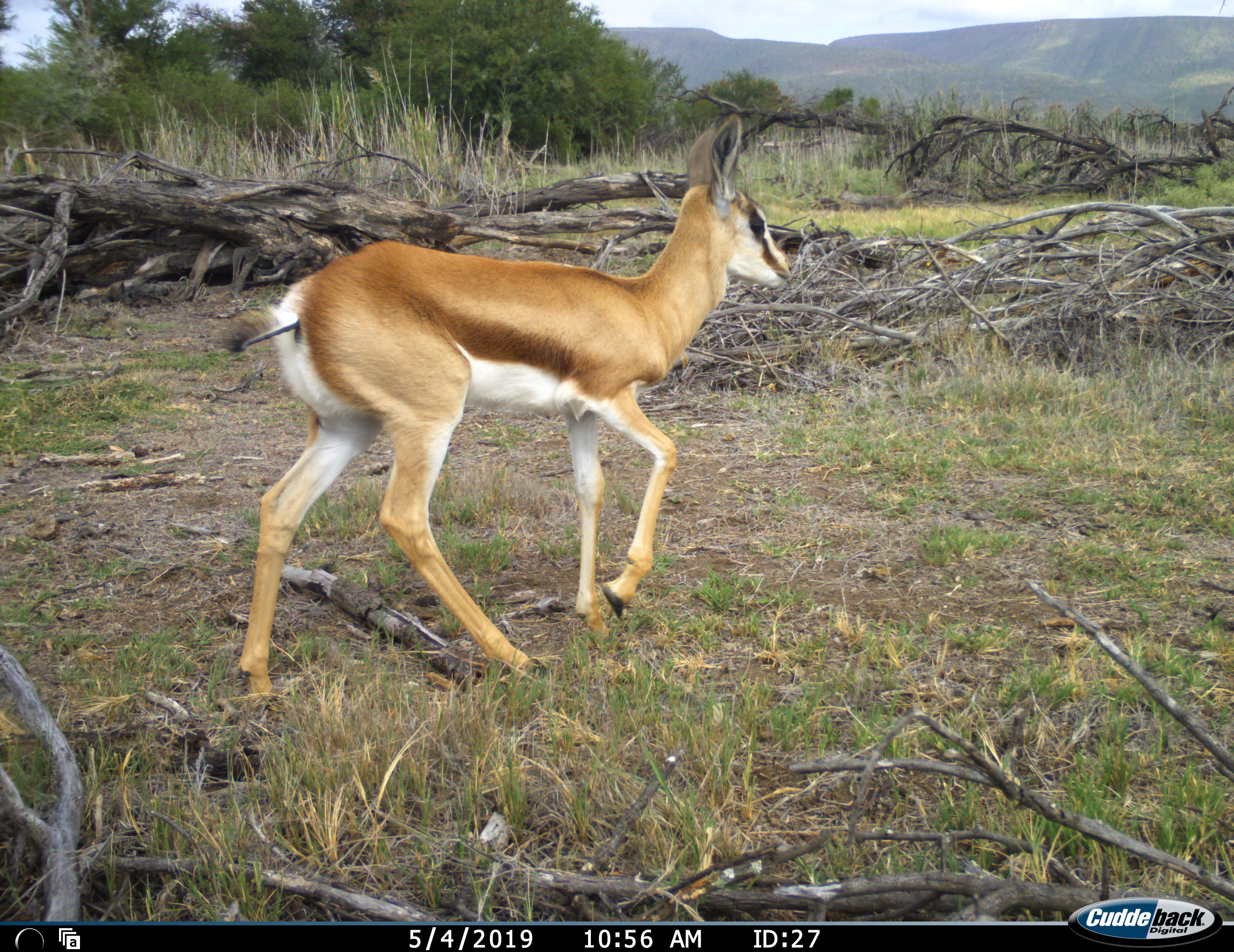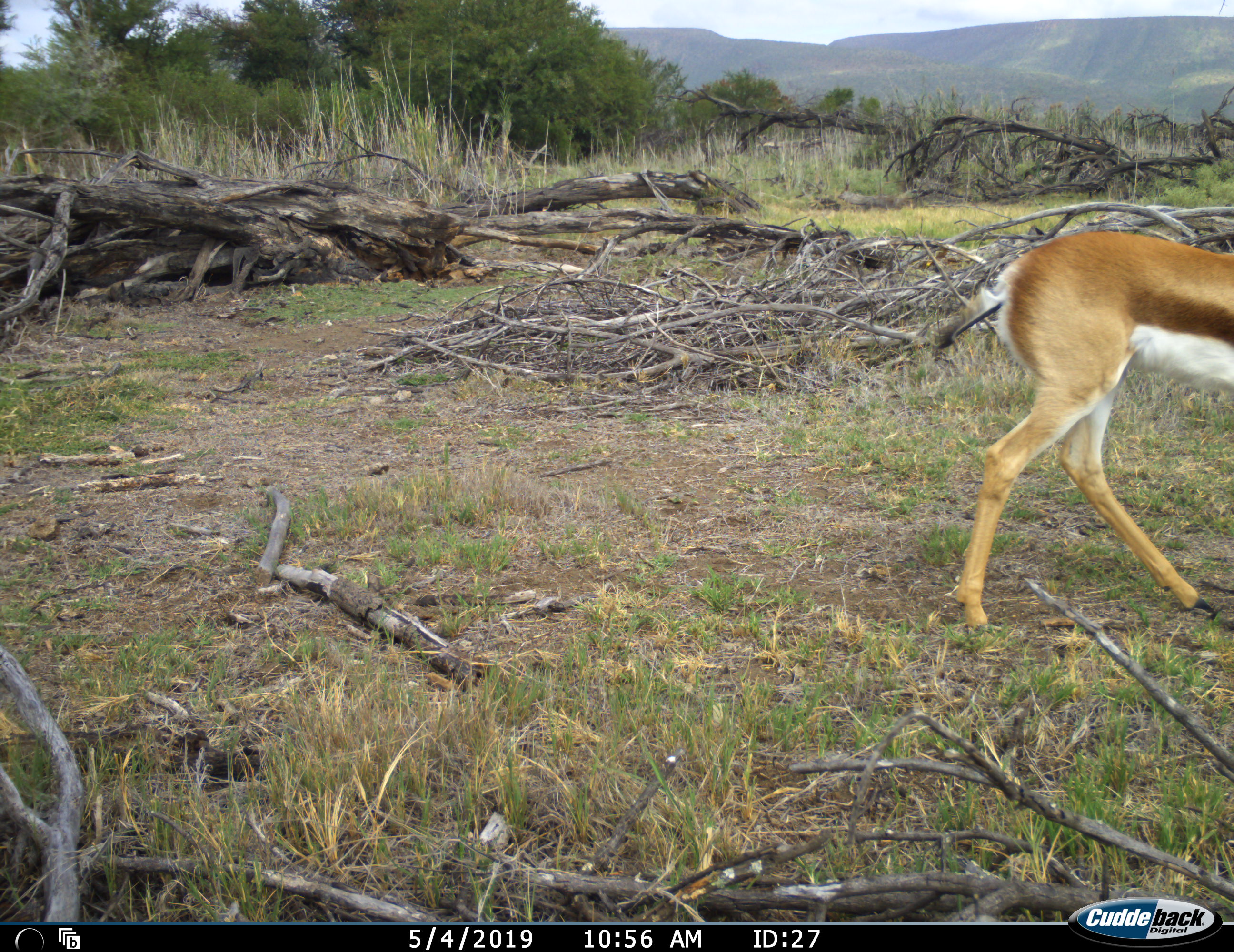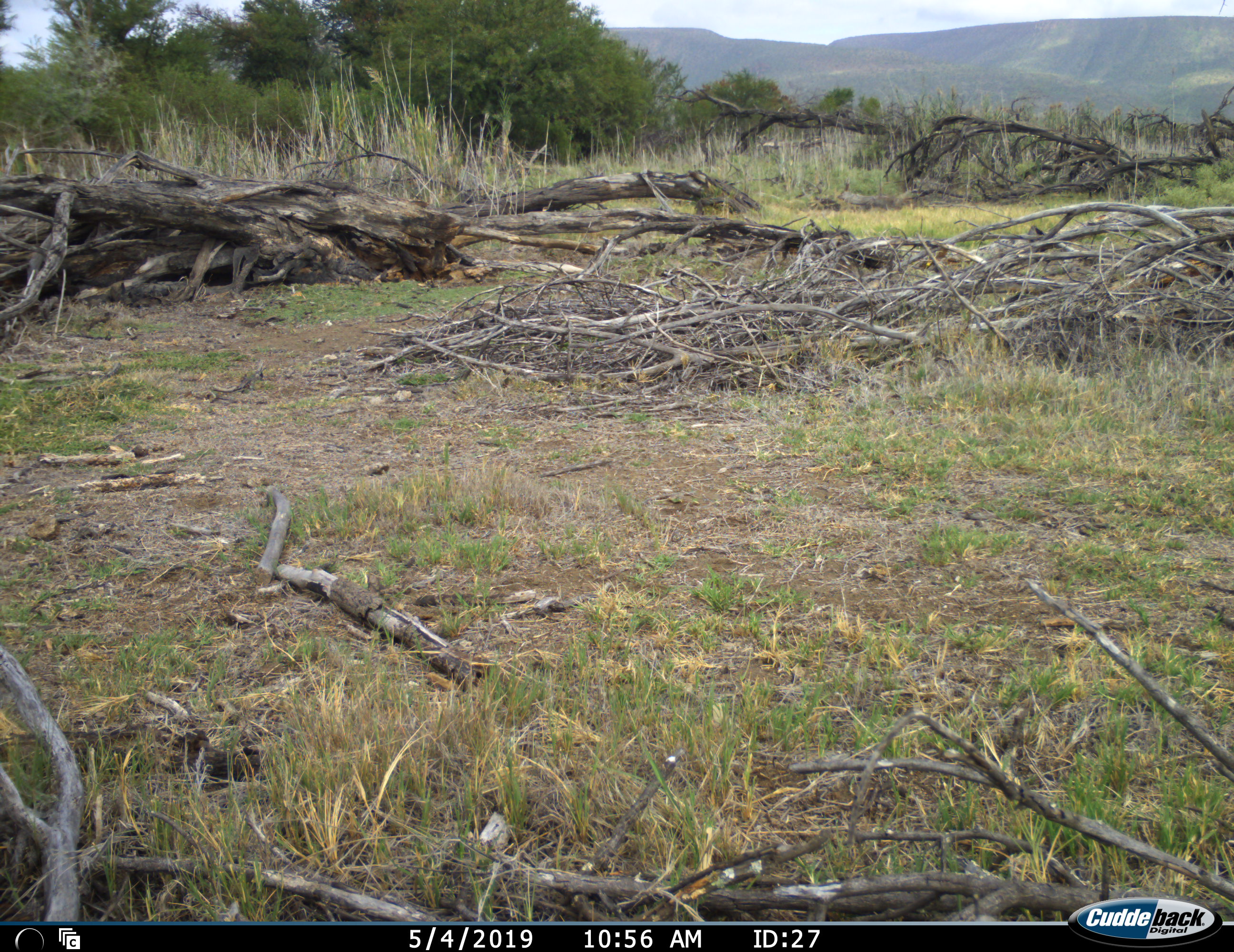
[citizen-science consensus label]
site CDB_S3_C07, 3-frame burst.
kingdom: Animalia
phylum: Chordata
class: Mammalia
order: Artiodactyla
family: Bovidae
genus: Antidorcas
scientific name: Antidorcas marsupialis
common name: springbok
Springbok (Antidorcas marsupialis), count 1. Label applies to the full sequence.